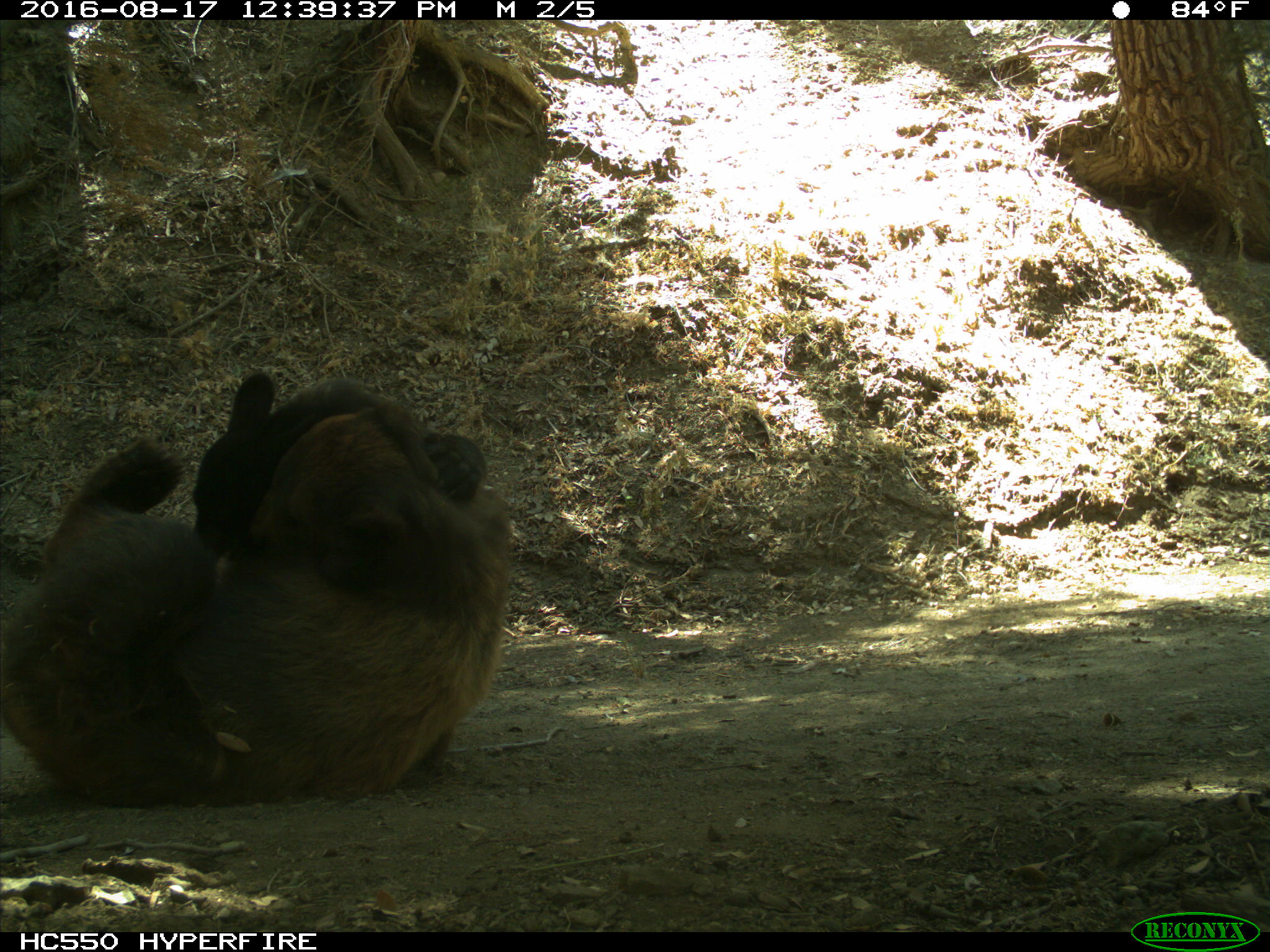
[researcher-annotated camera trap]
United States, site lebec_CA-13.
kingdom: Animalia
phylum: Chordata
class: Mammalia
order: Carnivora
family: Ursidae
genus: Ursus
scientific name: Ursus americanus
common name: american black bear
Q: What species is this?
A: Ursus americanus (american black bear).